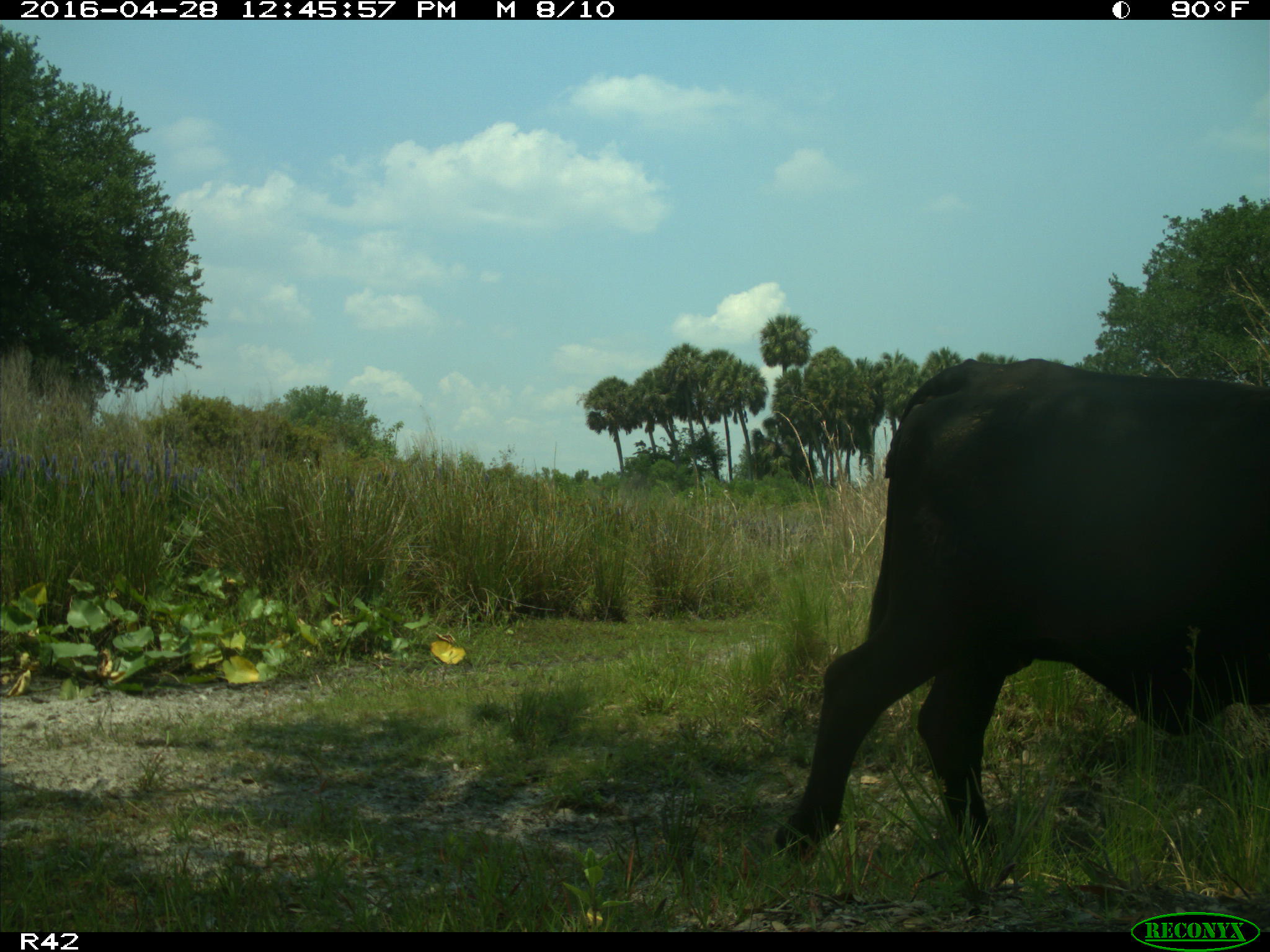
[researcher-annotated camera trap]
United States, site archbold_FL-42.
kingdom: Animalia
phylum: Chordata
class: Mammalia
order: Artiodactyla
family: Bovidae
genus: Bos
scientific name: Bos taurus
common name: domestic cow